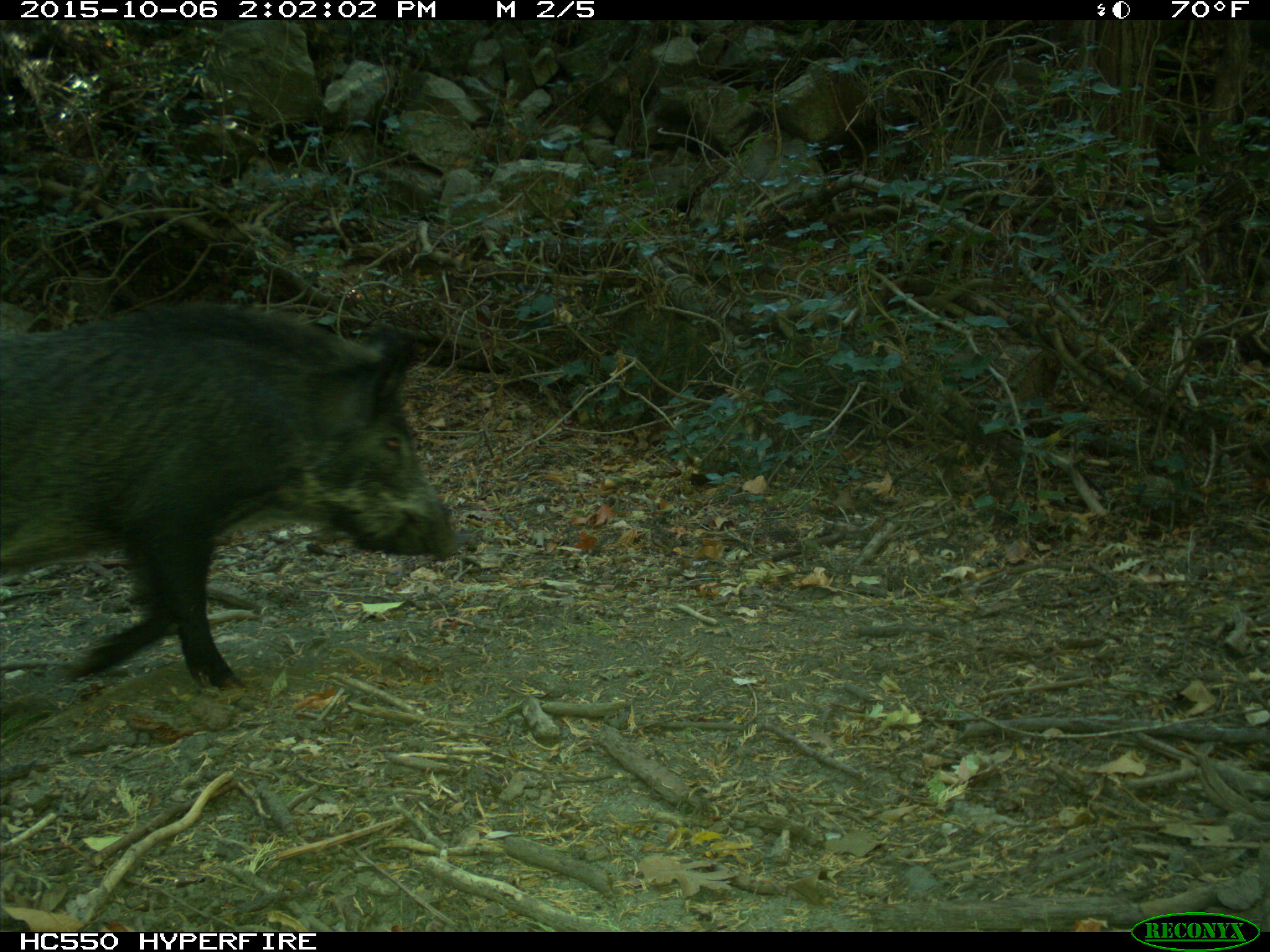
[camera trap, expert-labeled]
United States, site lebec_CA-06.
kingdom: Animalia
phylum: Chordata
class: Mammalia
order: Artiodactyla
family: Suidae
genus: Sus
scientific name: Sus scrofa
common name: wild boar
Sus scrofa (wild boar).